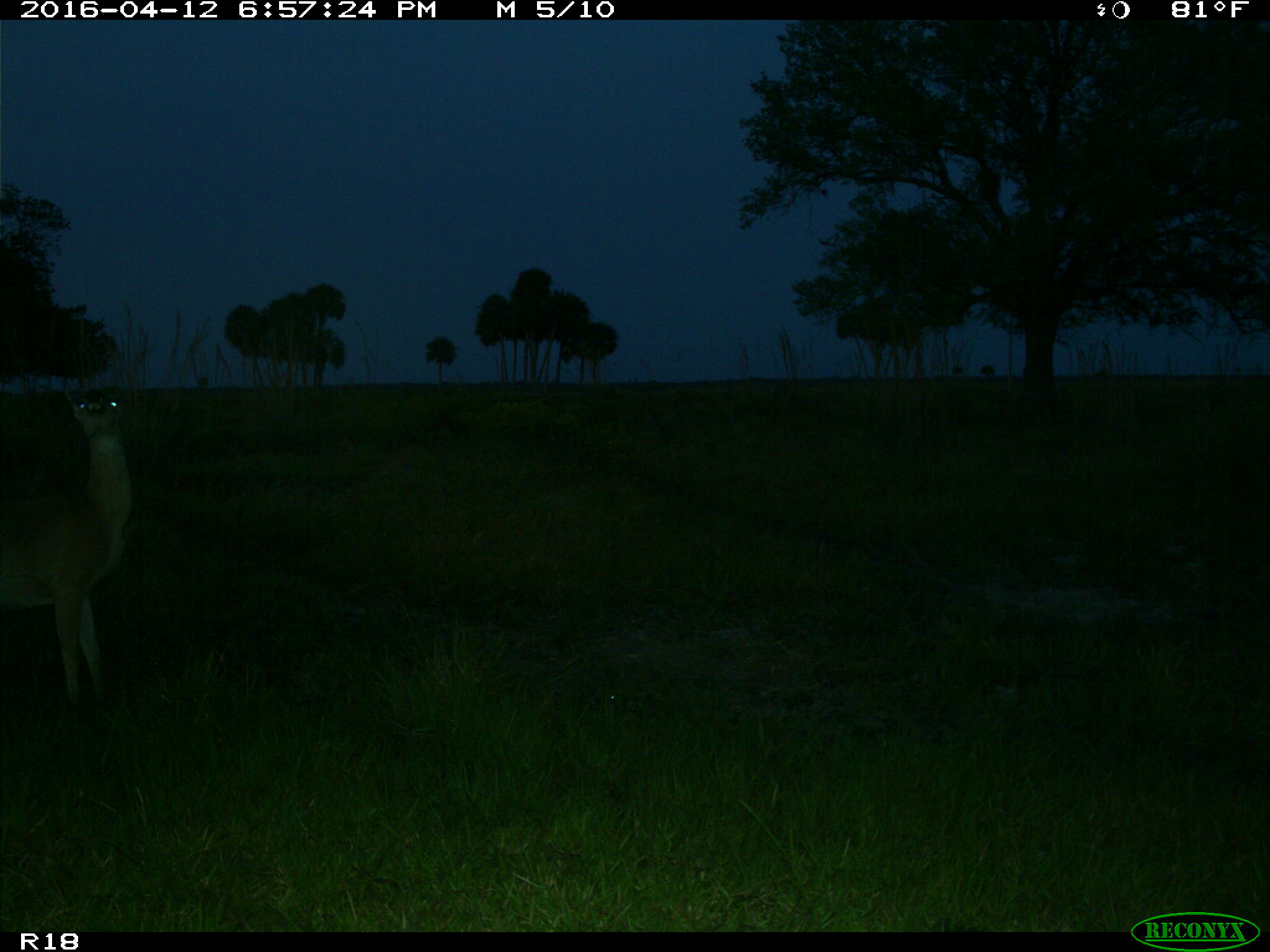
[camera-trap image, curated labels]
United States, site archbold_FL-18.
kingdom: Animalia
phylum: Chordata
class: Mammalia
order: Artiodactyla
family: Cervidae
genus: Odocoileus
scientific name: Odocoileus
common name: deer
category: unidentified deer